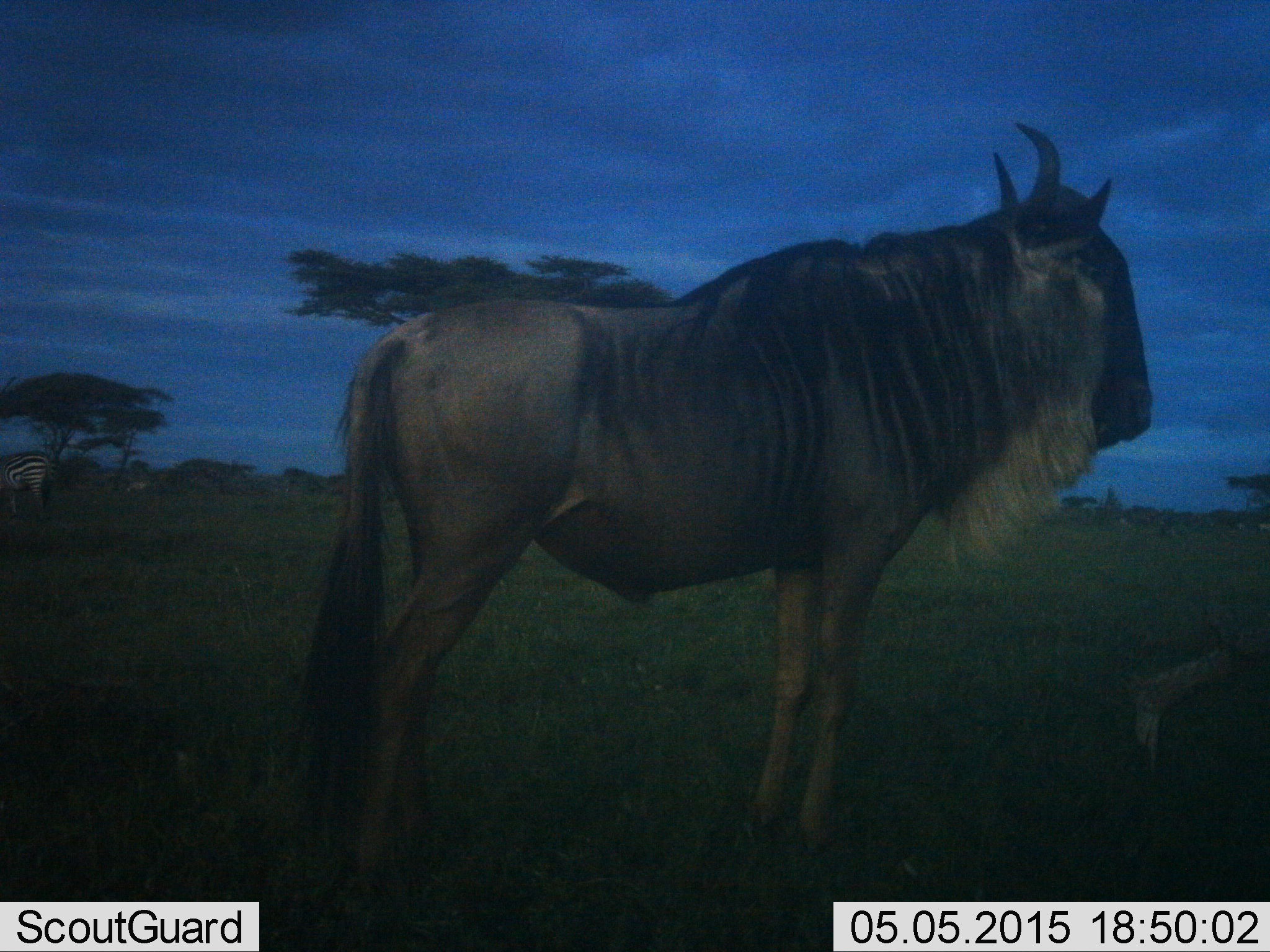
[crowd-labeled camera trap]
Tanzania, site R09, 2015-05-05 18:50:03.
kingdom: Animalia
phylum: Chordata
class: Mammalia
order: Artiodactyla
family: Bovidae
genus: Connochaetes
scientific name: Connochaetes taurinus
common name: blue wildebeest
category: wildebeest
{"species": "wildebeest (blue wildebeest) (Connochaetes taurinus)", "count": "1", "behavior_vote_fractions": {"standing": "100%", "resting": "6%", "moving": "0%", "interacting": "6%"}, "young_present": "0%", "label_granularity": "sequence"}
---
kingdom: Animalia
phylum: Chordata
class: Mammalia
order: Perissodactyla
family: Equidae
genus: Equus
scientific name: Equus quagga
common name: plains zebra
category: zebra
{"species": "zebra (plains zebra) (Equus quagga)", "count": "1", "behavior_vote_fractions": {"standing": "70%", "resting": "0%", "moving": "0%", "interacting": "0%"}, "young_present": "0%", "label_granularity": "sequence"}